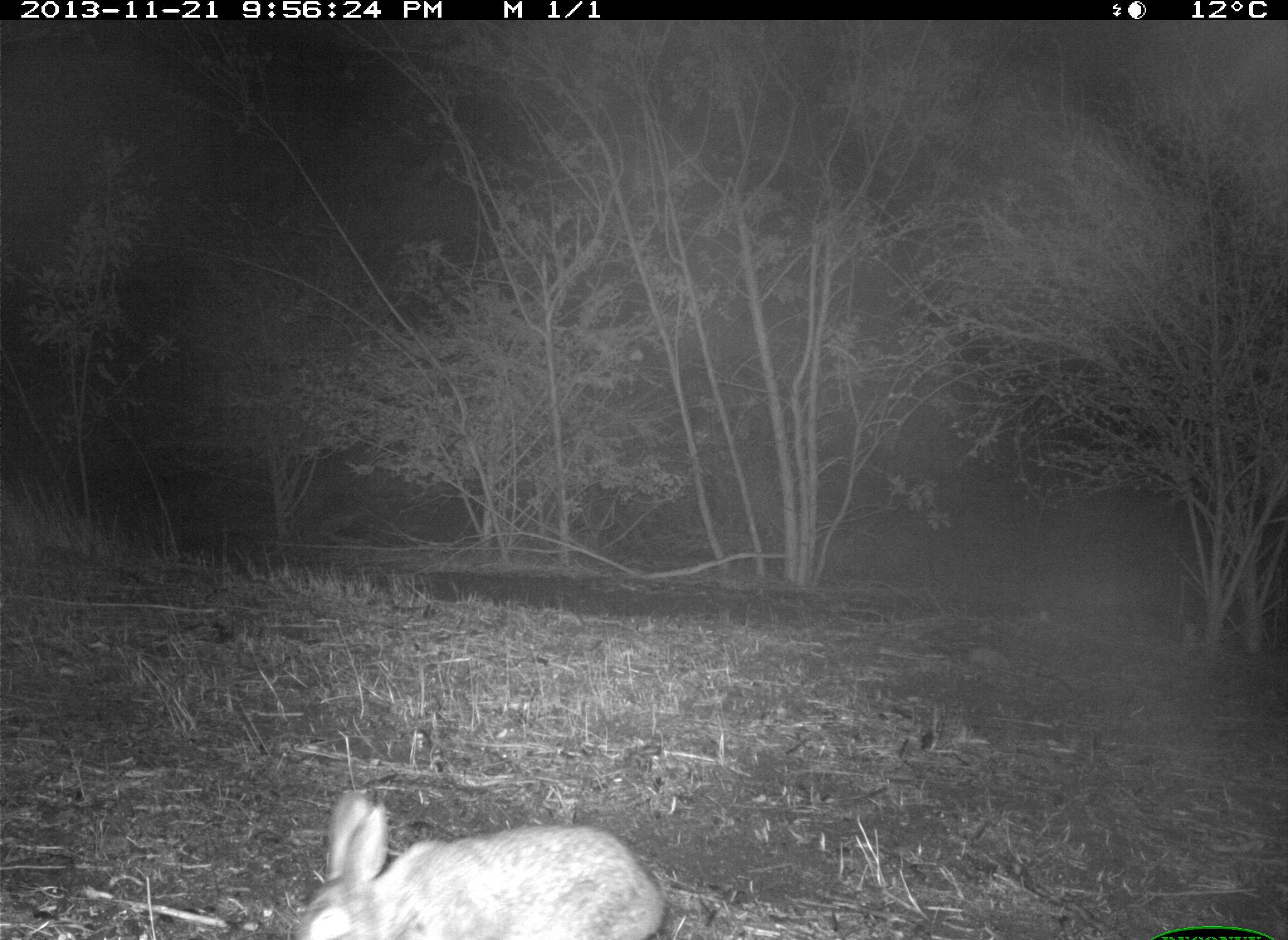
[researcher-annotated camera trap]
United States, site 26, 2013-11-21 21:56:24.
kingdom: Animalia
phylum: Chordata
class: Mammalia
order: Lagomorpha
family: Leporidae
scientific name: Leporidae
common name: rabbits and hares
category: rabbit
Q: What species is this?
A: Rabbit (rabbits and hares) (Leporidae).